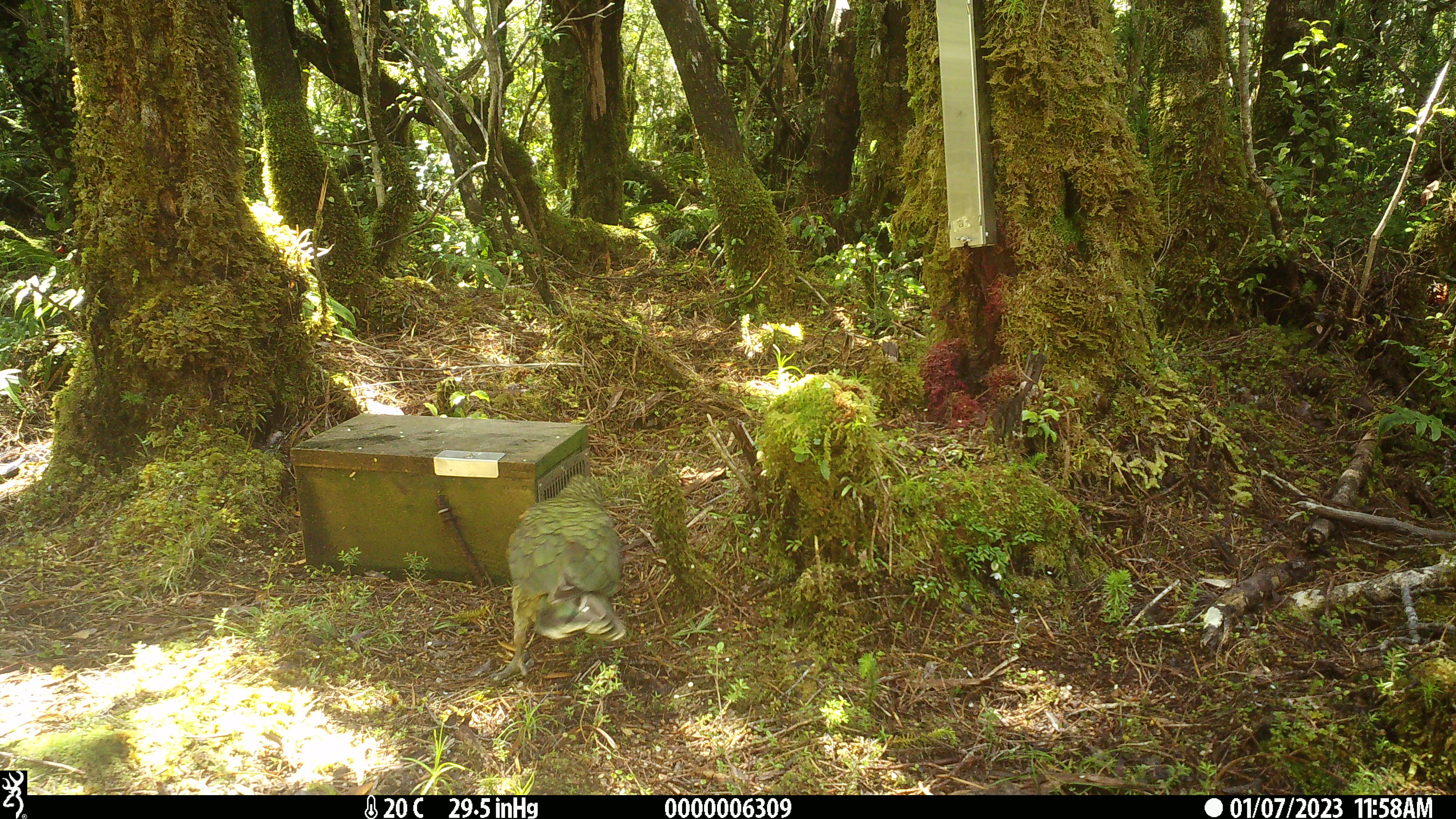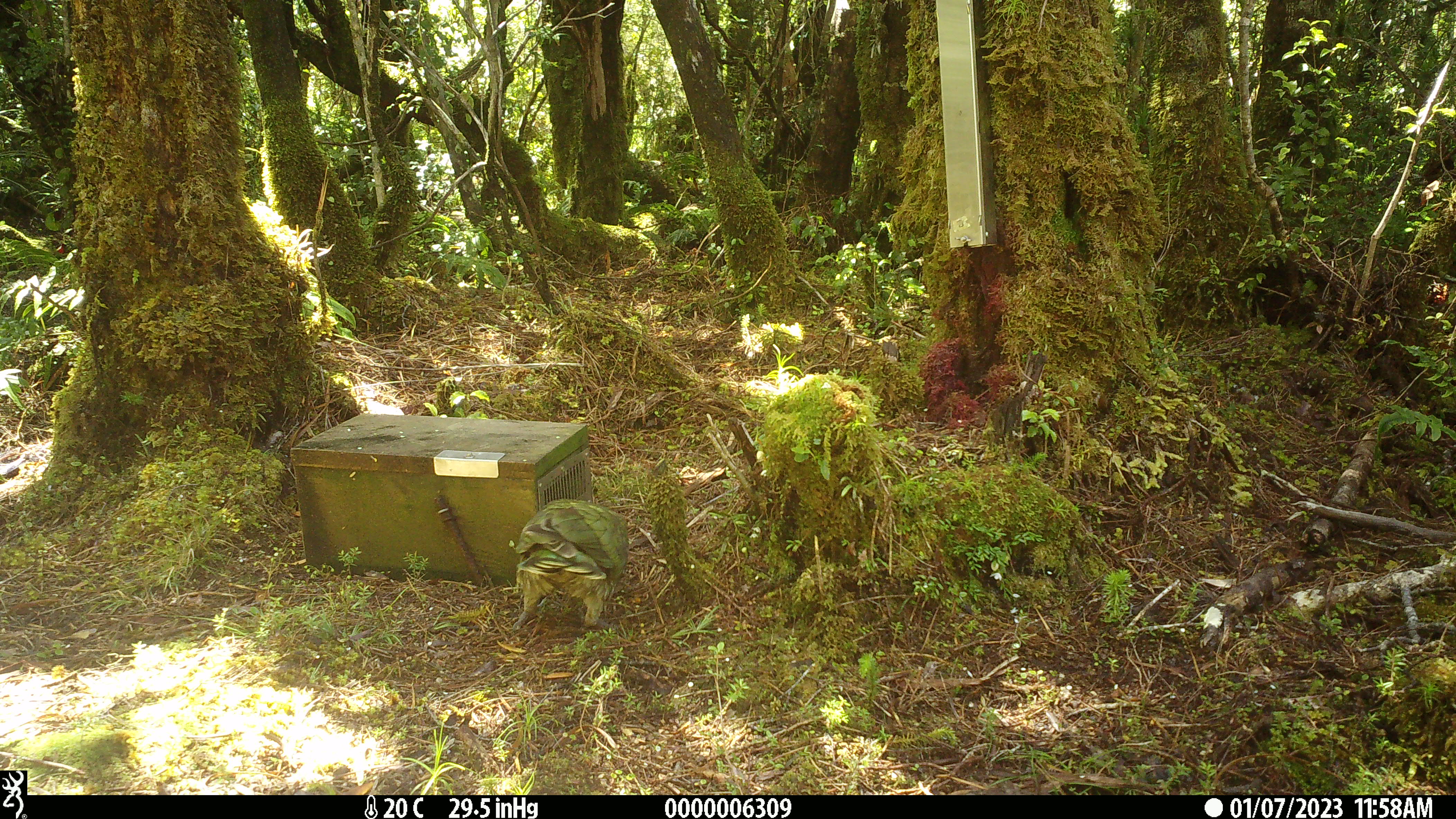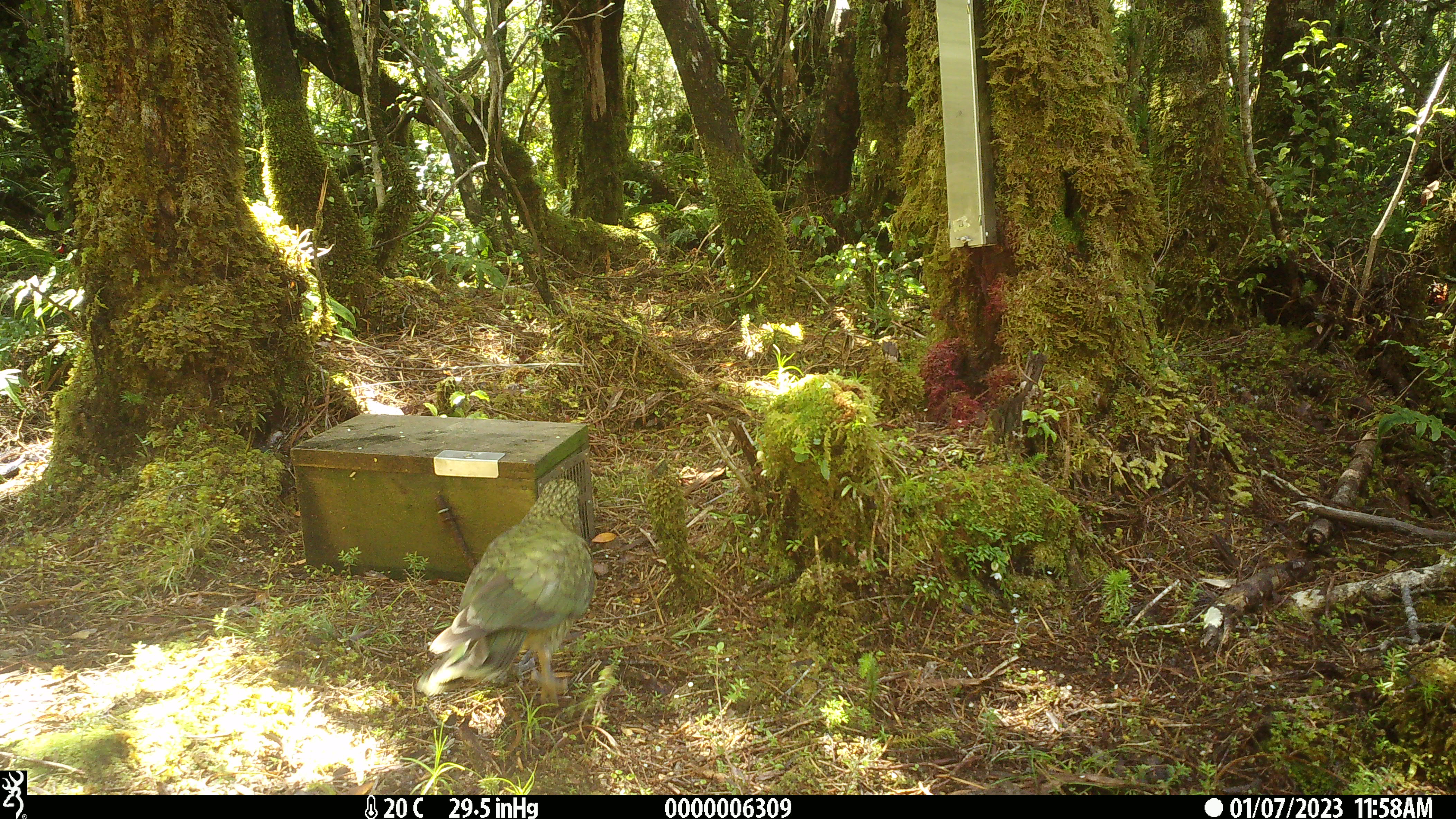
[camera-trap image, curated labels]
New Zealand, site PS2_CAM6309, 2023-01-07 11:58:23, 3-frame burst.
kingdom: Animalia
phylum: Chordata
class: Aves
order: Psittaciformes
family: Strigopidae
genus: Nestor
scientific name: Nestor notabilis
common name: kea